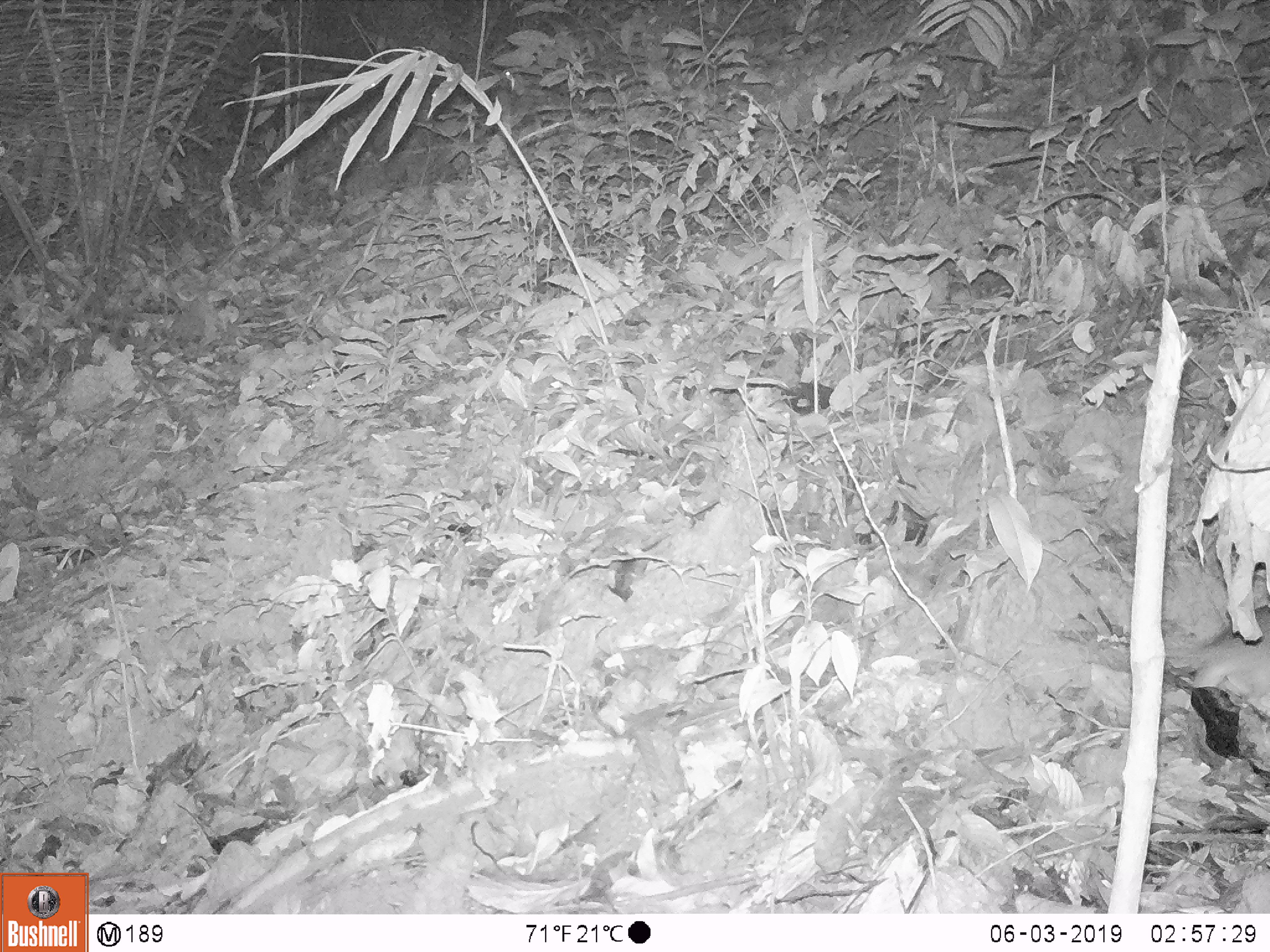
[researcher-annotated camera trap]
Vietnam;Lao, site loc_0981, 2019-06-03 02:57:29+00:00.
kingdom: Animalia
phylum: Chordata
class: Mammalia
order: Rodentia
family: Muridae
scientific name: Muridae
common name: old-world mice and rats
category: unidentified murid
Unidentified murid (old-world mice and rats) (Muridae). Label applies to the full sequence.